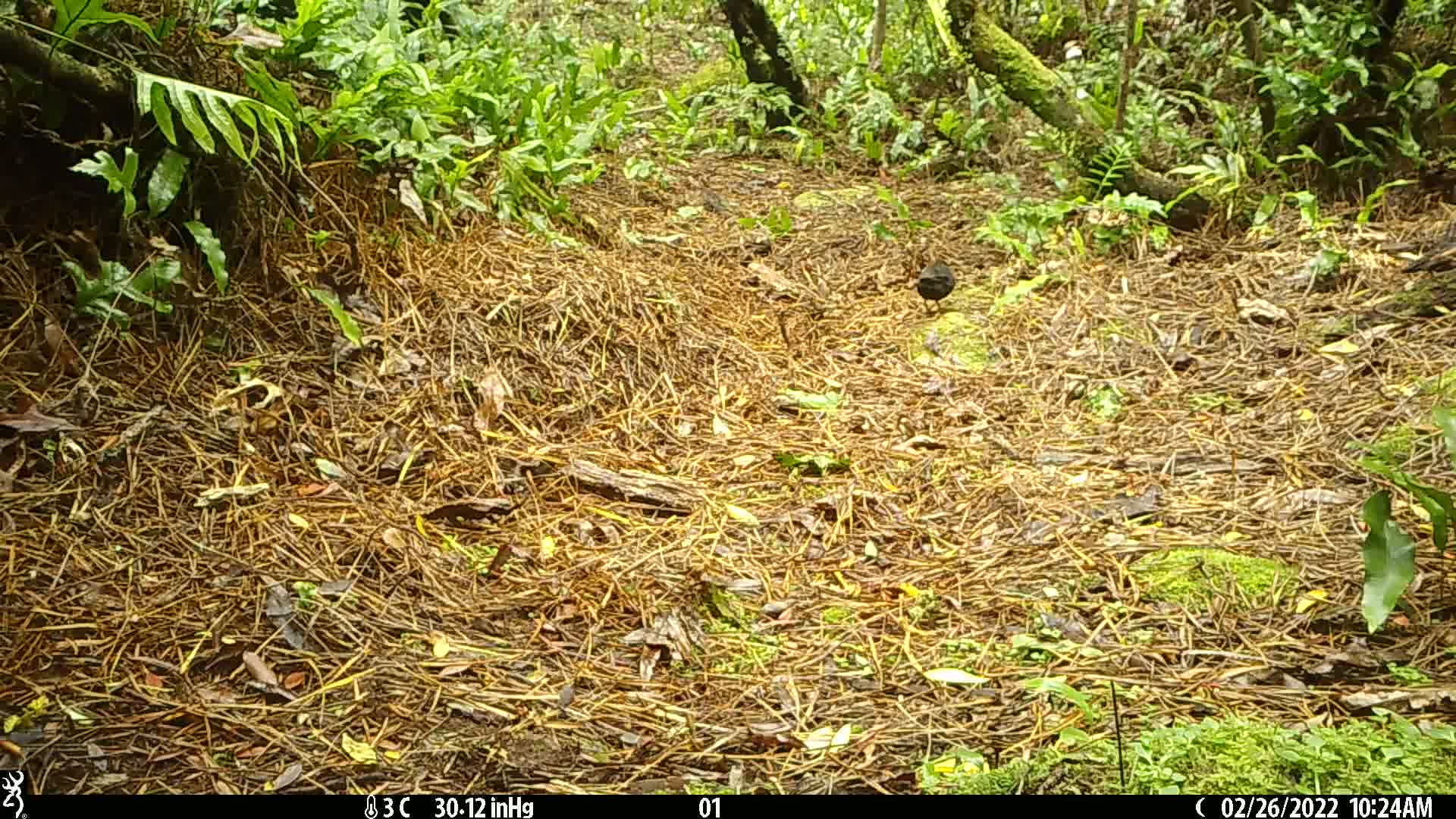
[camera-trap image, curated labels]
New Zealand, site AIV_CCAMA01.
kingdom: Animalia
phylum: Chordata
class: Aves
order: Passeriformes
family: Turdidae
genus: Turdus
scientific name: Turdus merula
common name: eurasian blackbird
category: blackbird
Blackbird (eurasian blackbird) (Turdus merula).